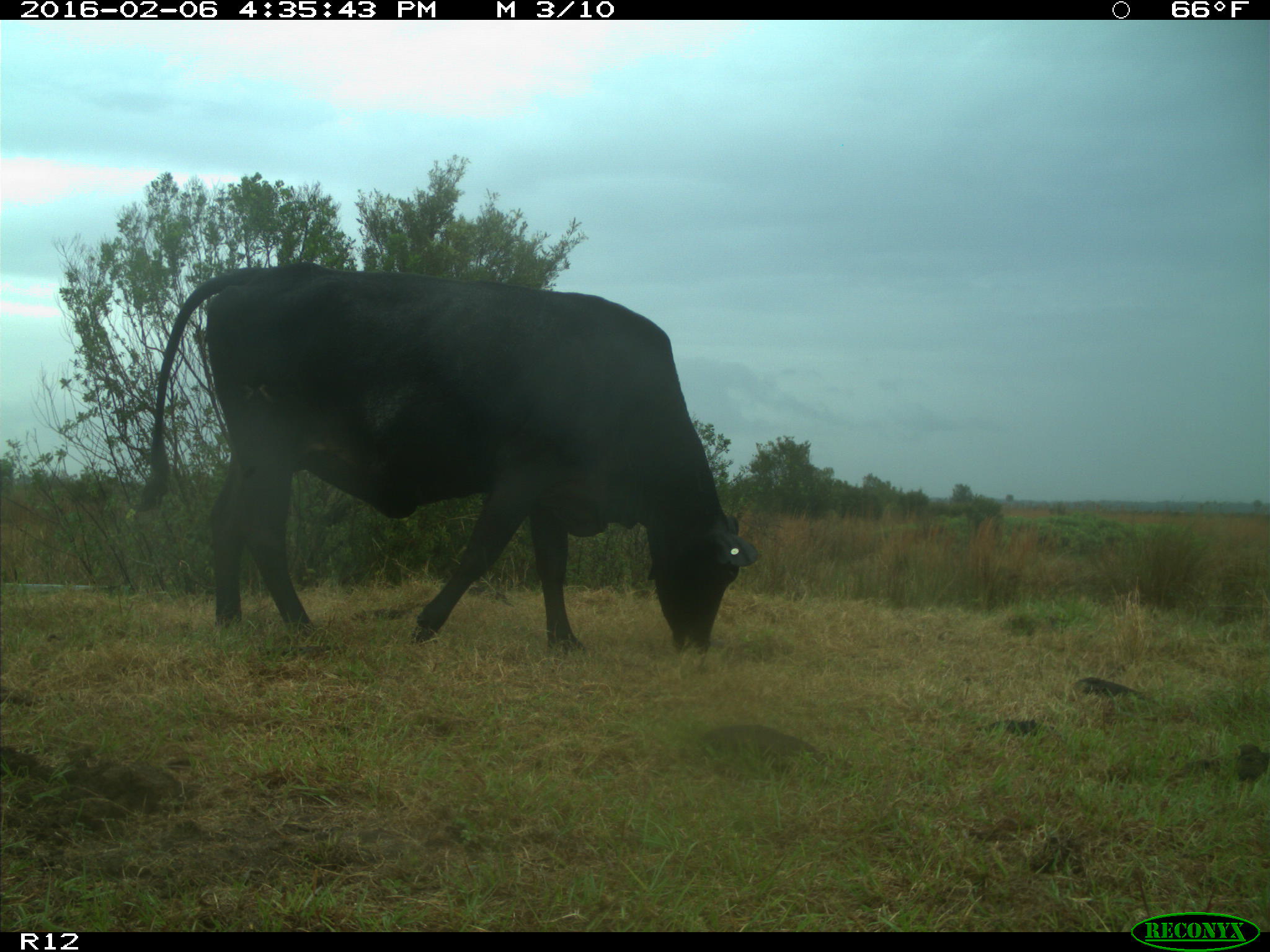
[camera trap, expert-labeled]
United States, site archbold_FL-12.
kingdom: Animalia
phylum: Chordata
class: Mammalia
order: Artiodactyla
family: Bovidae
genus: Bos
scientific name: Bos taurus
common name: domestic cow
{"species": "Bos taurus (domestic cow)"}